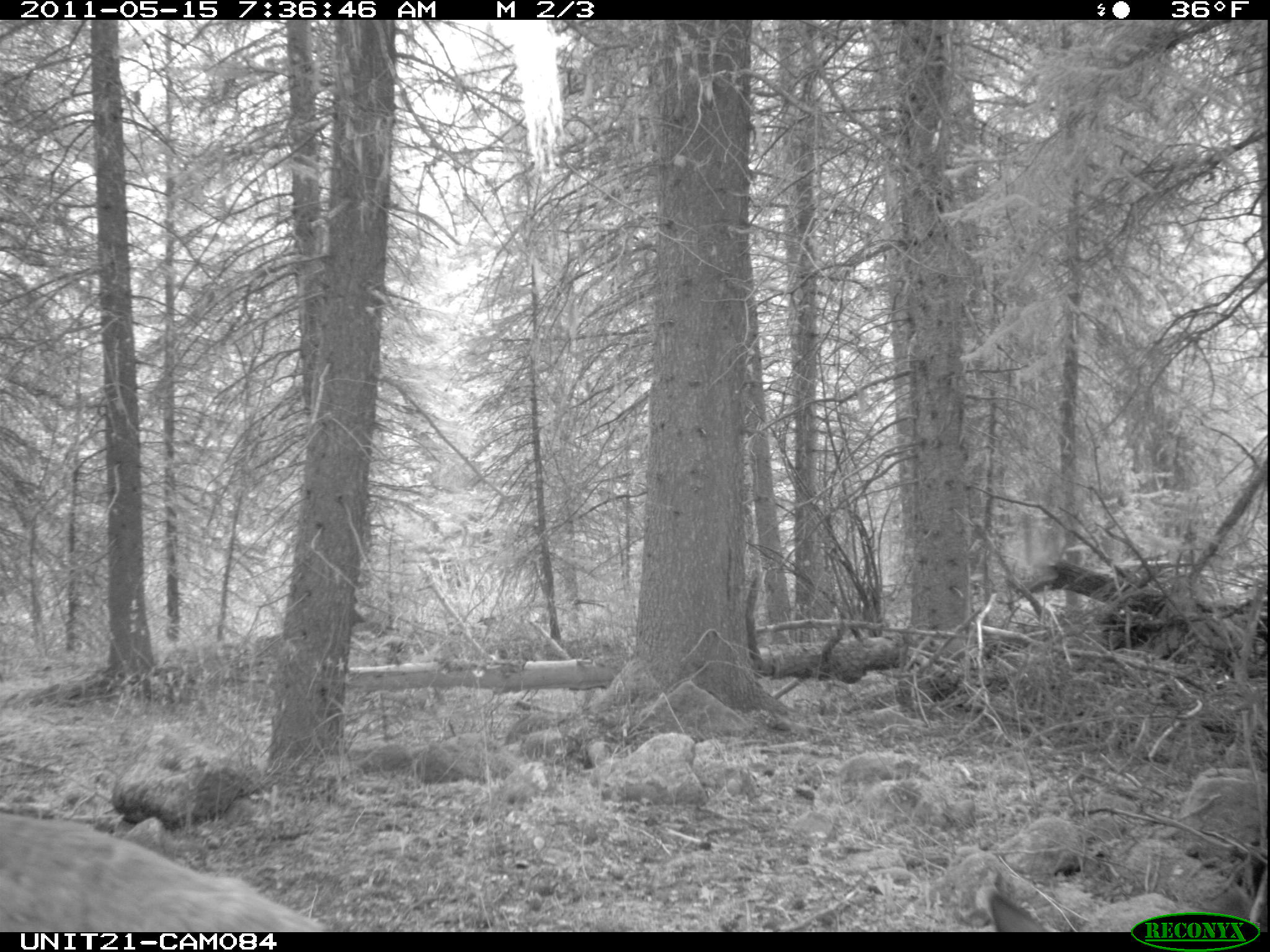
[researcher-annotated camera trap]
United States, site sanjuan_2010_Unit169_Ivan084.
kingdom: Animalia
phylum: Chordata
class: Mammalia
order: Artiodactyla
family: Cervidae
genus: Odocoileus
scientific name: Odocoileus hemionus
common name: mule deer